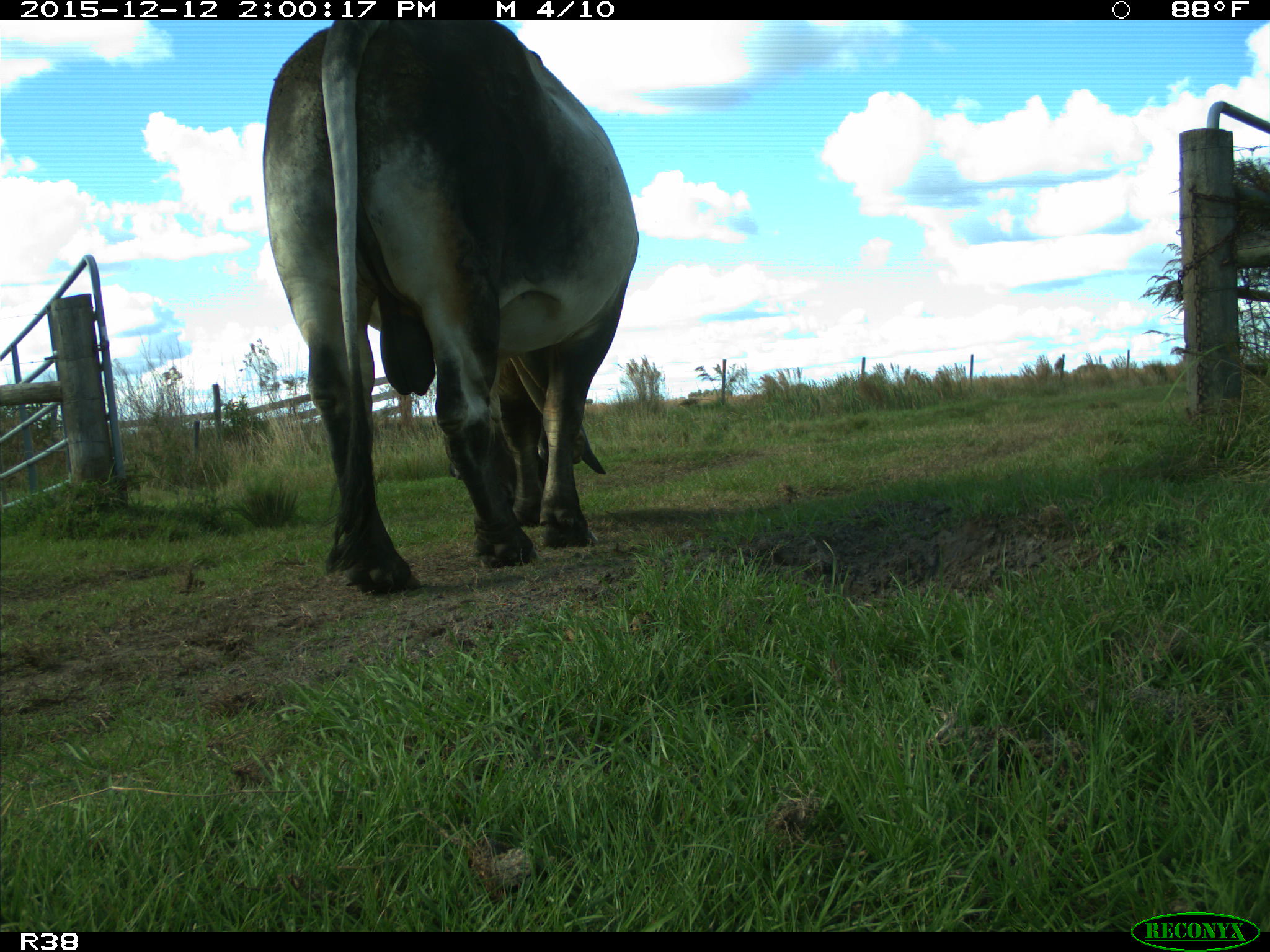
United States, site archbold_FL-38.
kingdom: Animalia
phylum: Chordata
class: Mammalia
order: Artiodactyla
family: Bovidae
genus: Bos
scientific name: Bos taurus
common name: domestic cow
Bos taurus (domestic cow).